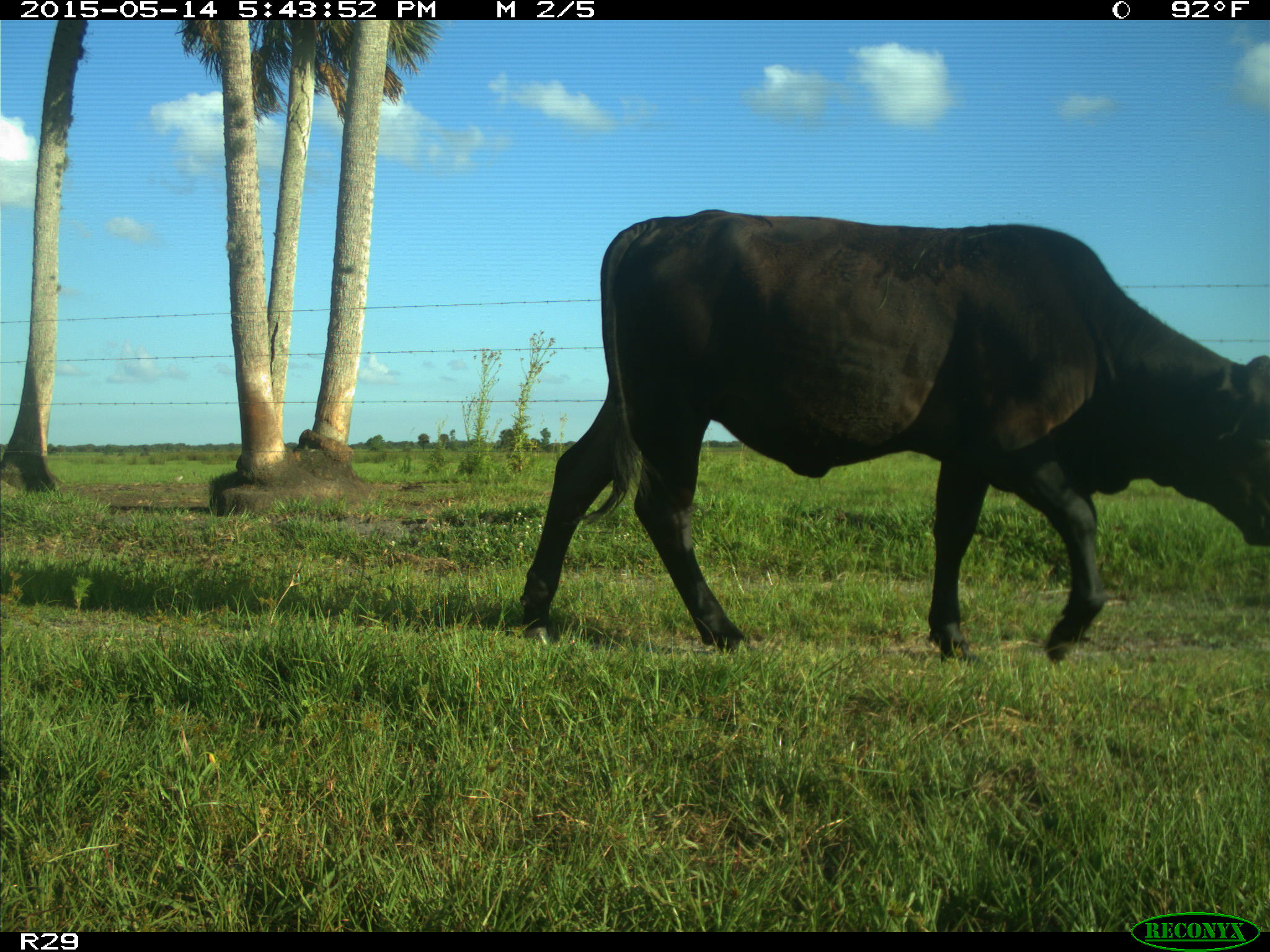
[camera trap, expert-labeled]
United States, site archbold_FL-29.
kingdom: Animalia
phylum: Chordata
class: Mammalia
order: Artiodactyla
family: Bovidae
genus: Bos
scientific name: Bos taurus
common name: domestic cow